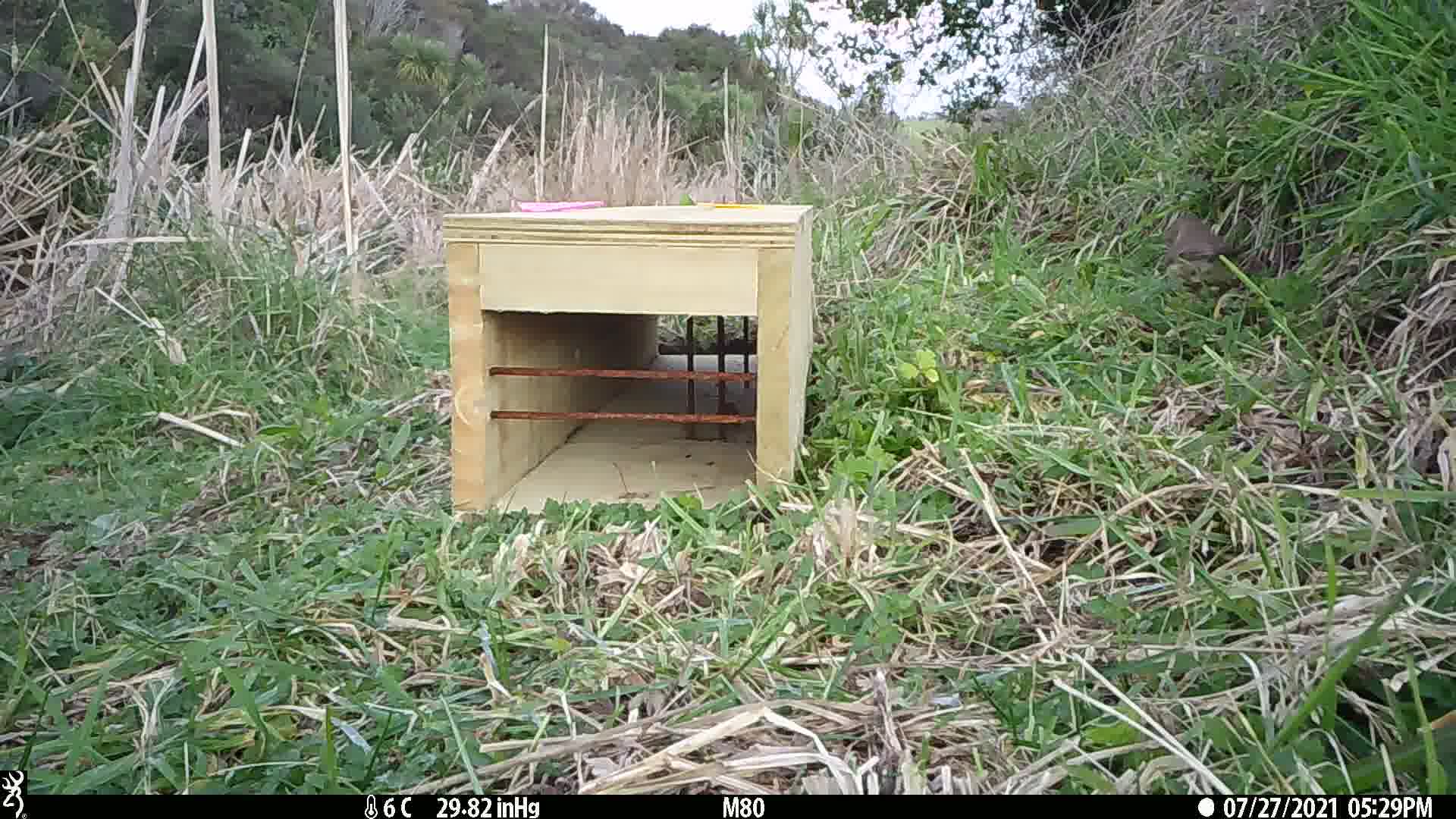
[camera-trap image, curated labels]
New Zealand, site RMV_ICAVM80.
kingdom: Animalia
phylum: Chordata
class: Aves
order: Passeriformes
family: Turdidae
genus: Turdus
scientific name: Turdus philomelos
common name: song thrush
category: thrush